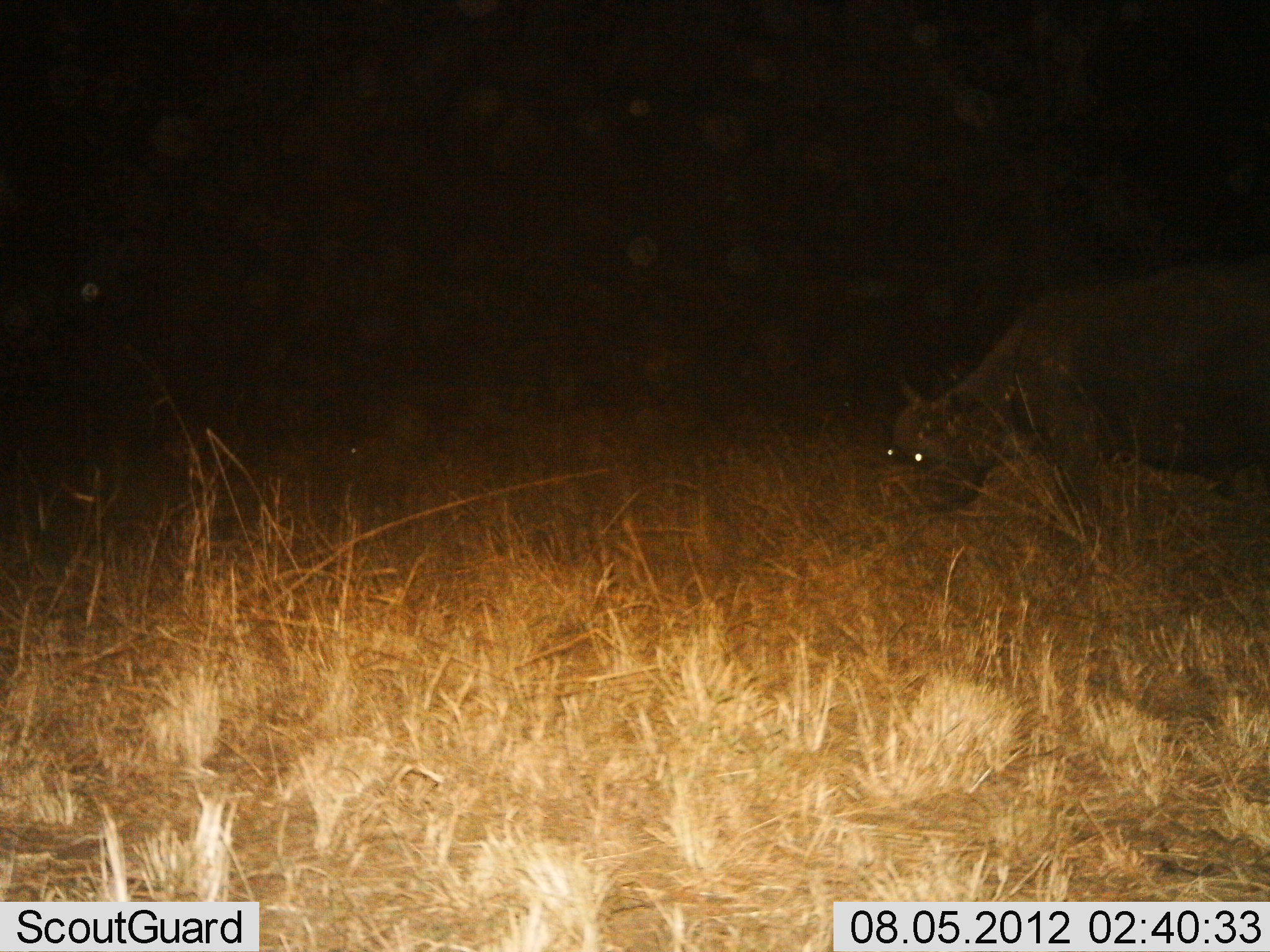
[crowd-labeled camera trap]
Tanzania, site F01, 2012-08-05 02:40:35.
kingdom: Animalia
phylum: Chordata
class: Mammalia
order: Artiodactyla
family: Bovidae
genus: Syncerus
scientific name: Syncerus caffer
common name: cape buffalo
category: buffalo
Buffalo (cape buffalo) (Syncerus caffer), count 1. Behavior (volunteer vote fractions): standing 40%, resting 0%, moving 0%, interacting 0%. Young present (vote fraction): 0%. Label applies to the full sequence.